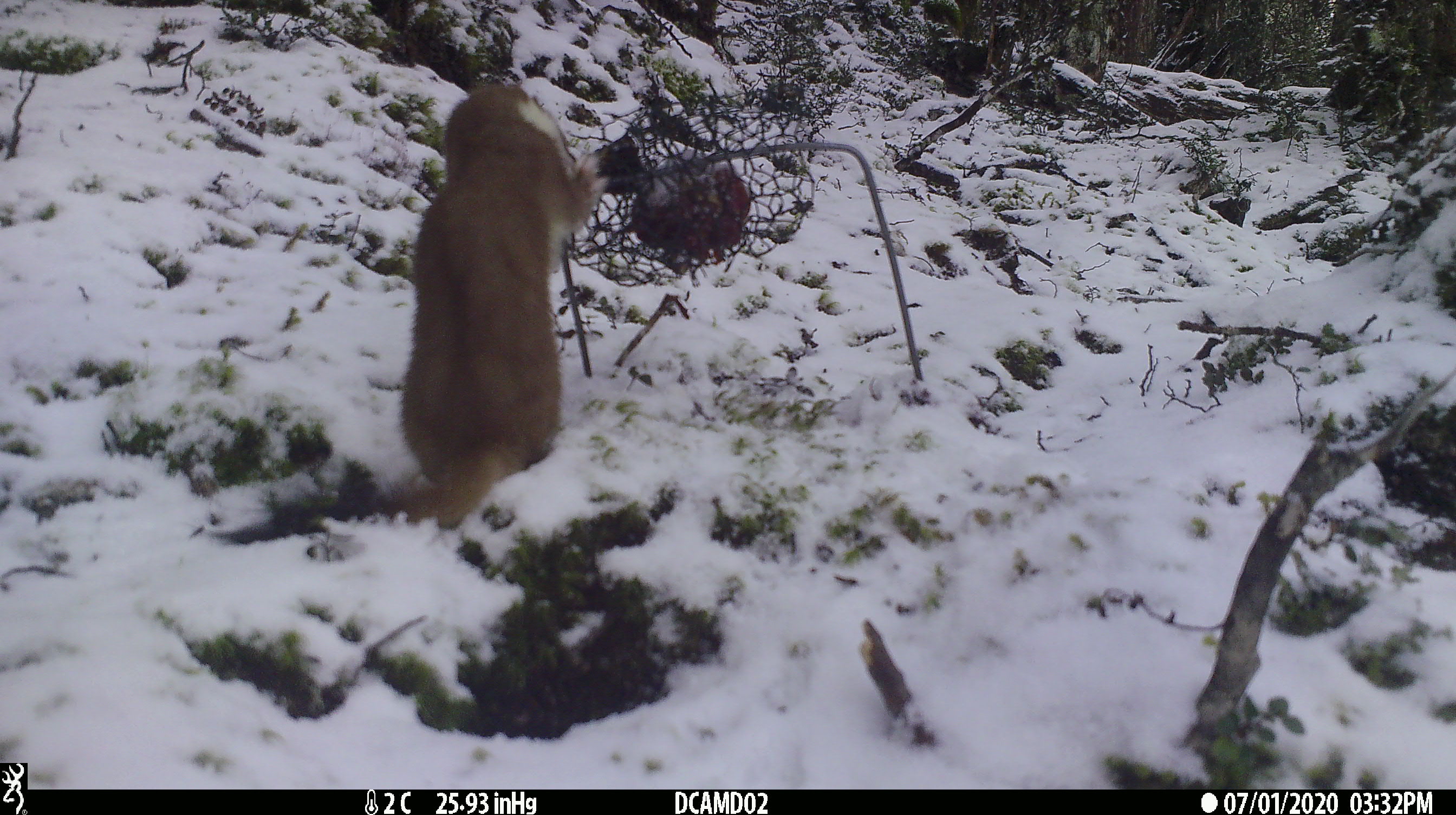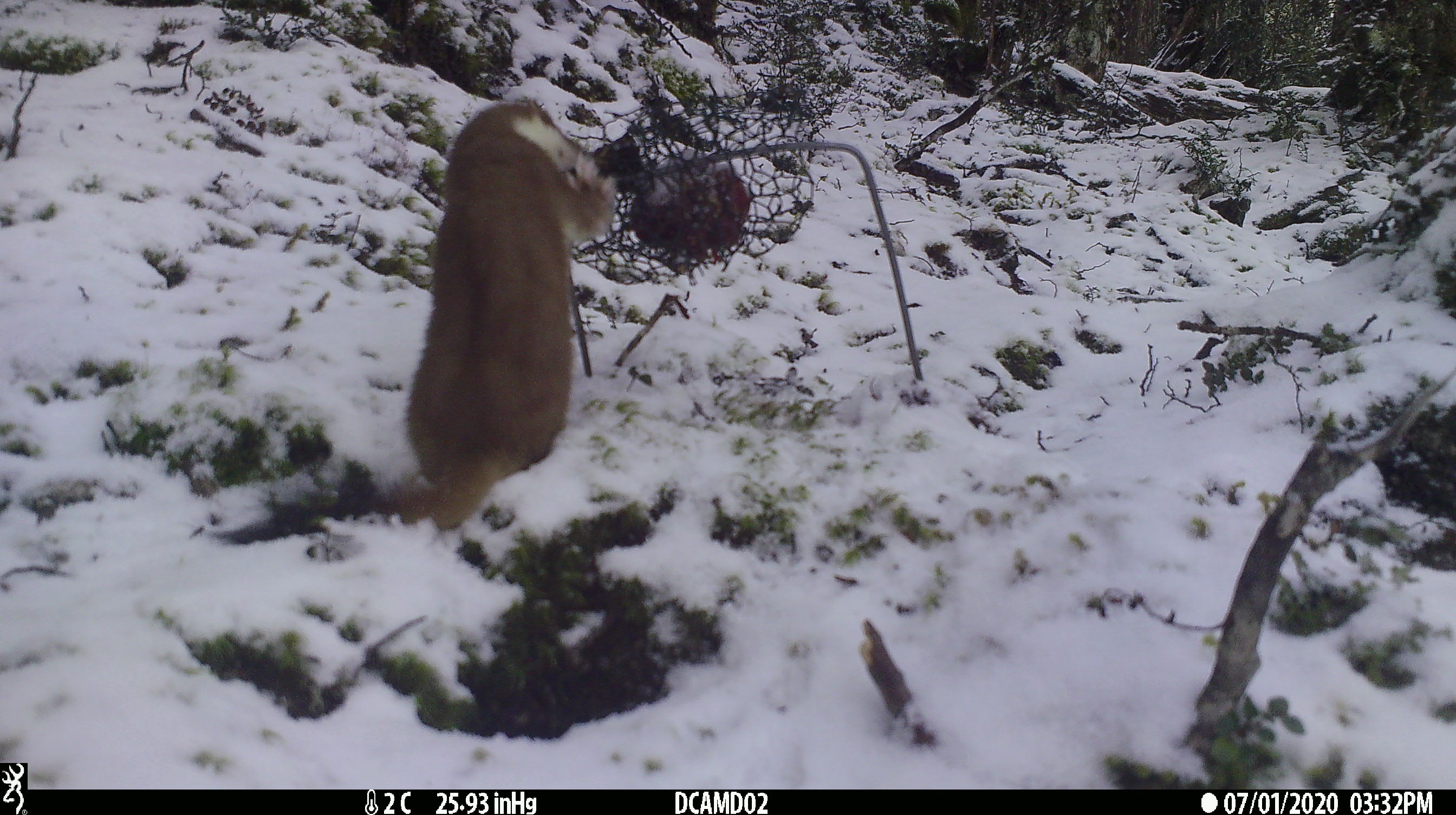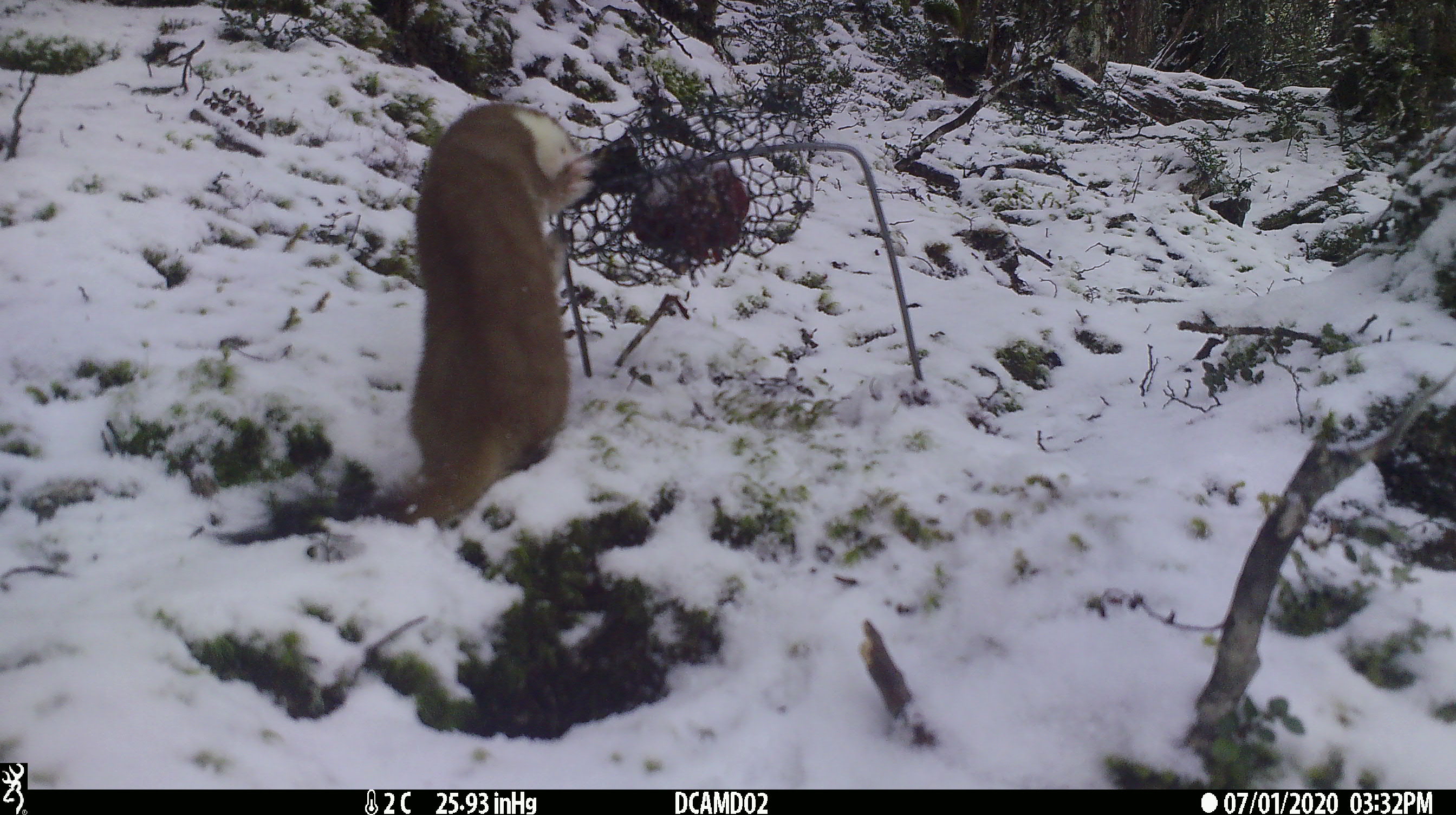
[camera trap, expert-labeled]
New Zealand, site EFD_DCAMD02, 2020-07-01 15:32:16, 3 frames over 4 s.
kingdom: Animalia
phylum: Chordata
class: Mammalia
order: Carnivora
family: Mustelidae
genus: Mustela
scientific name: Mustela erminea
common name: stoat